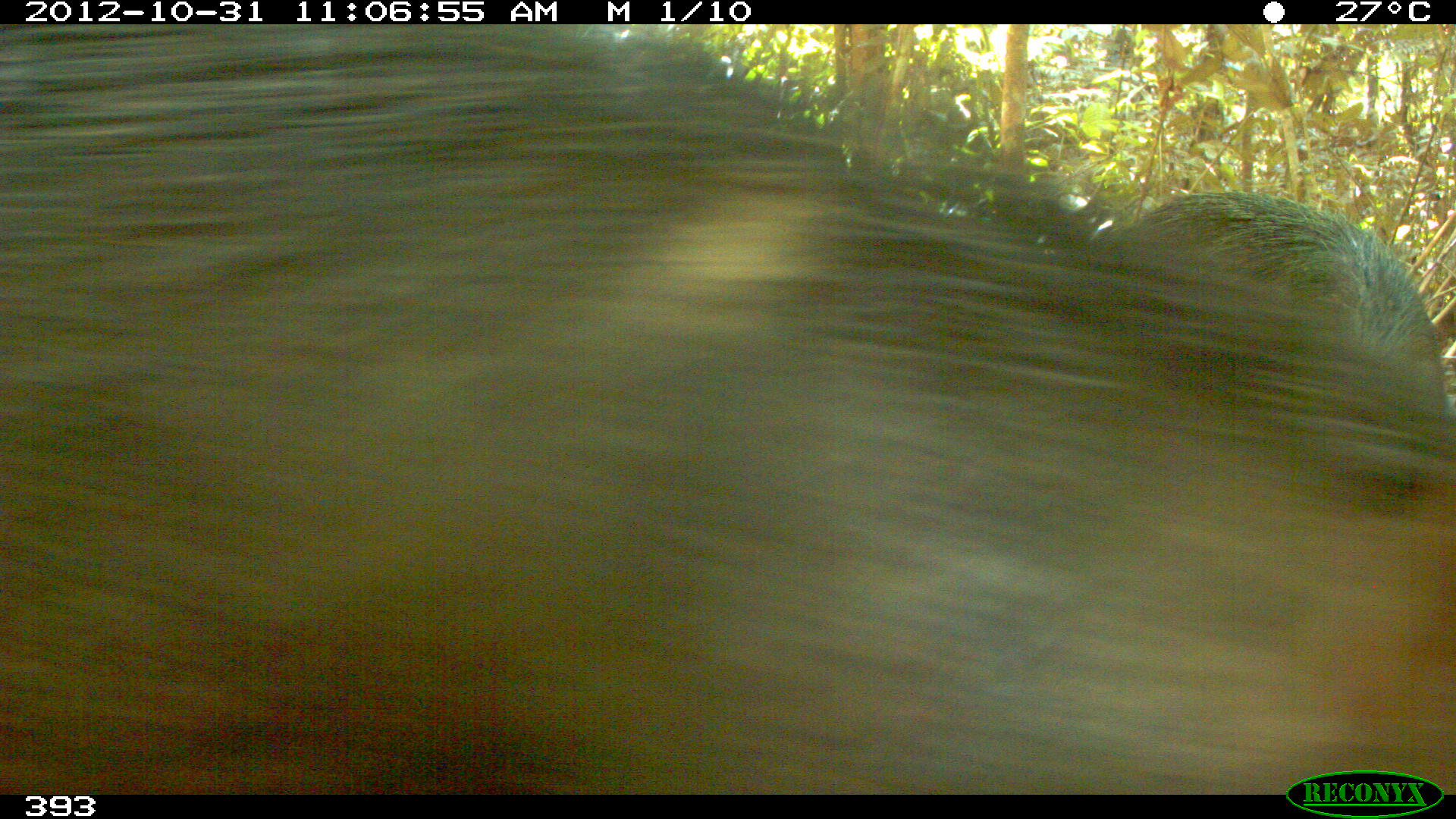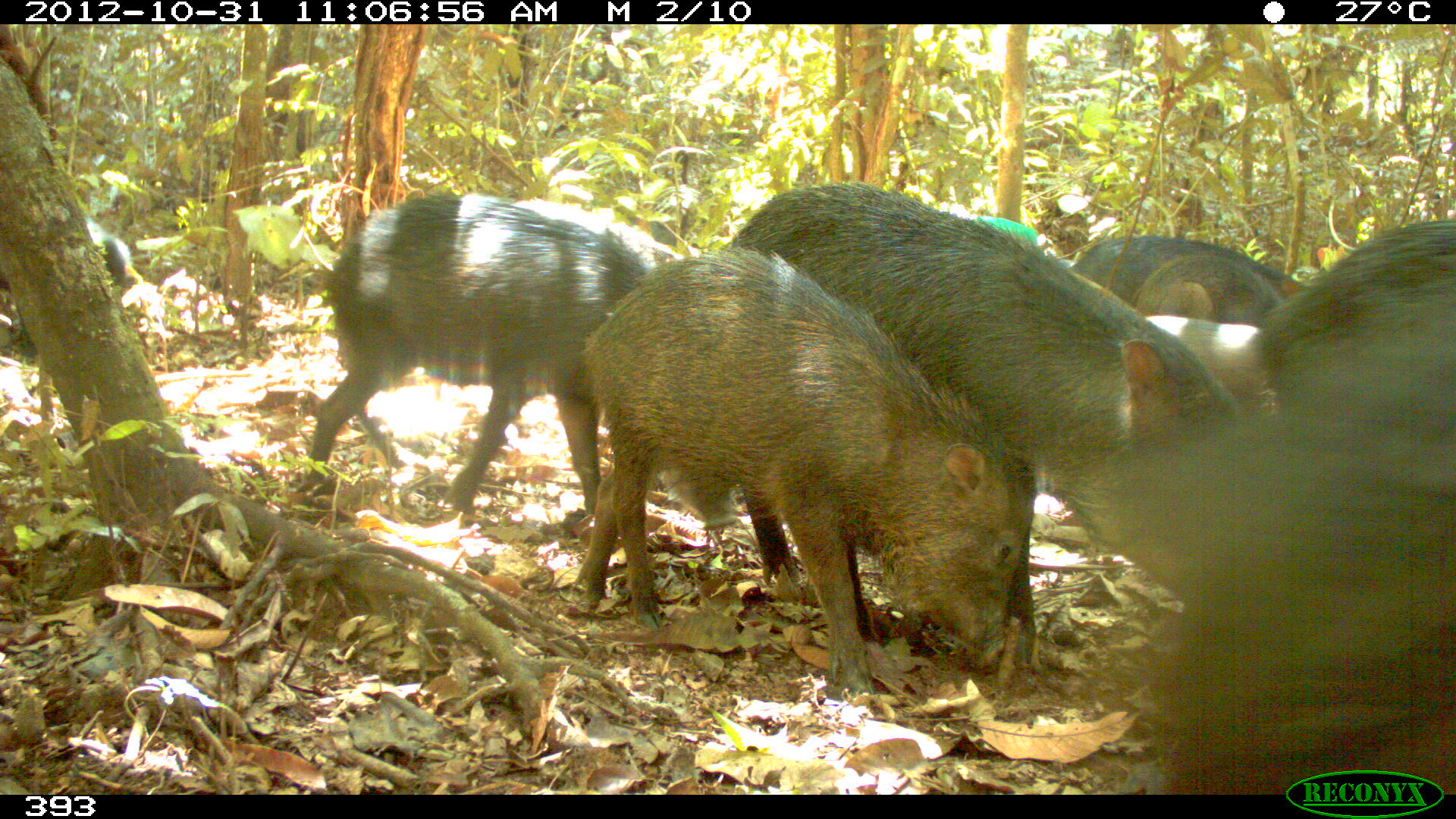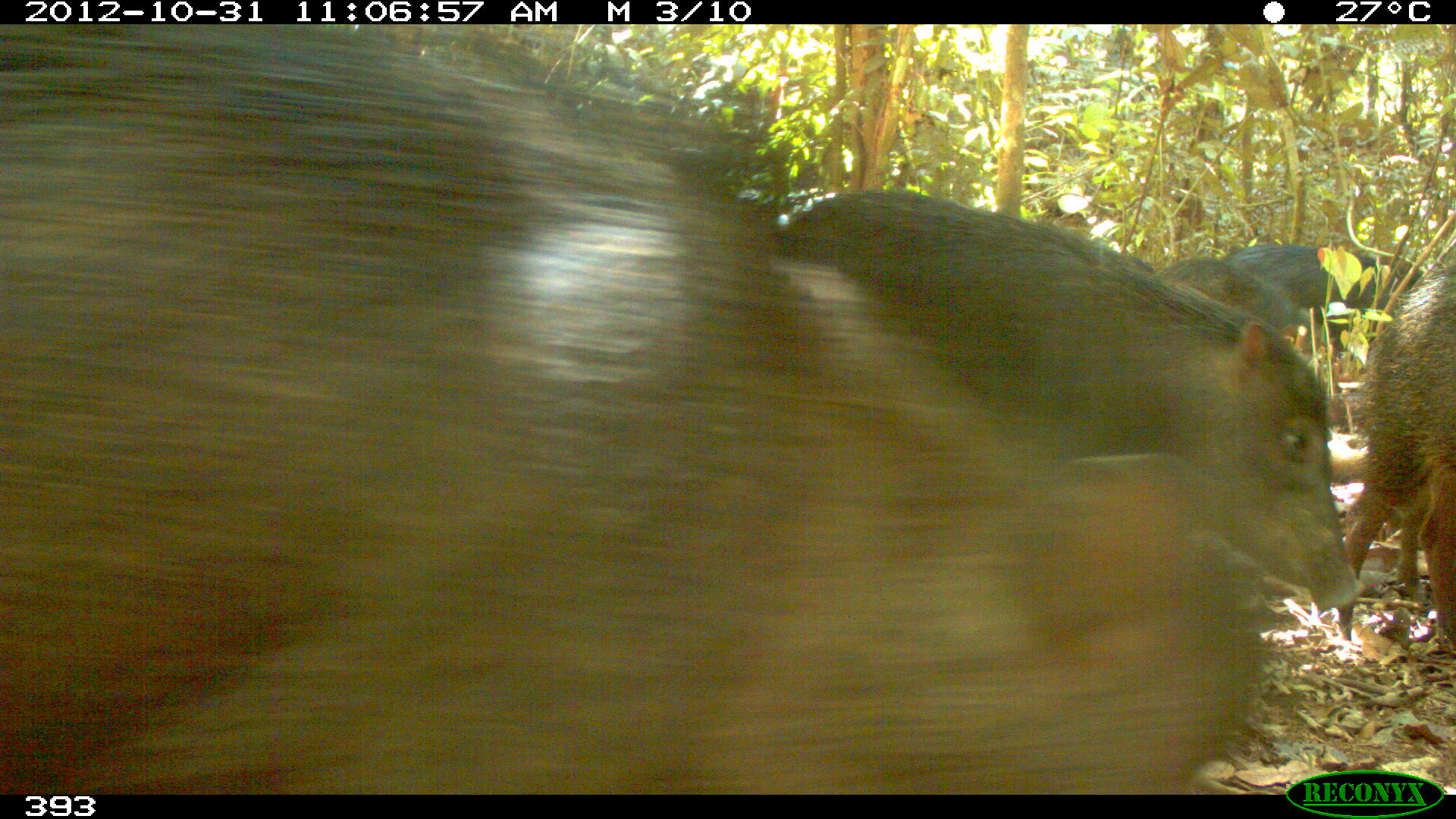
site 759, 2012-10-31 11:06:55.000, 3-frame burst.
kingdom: Animalia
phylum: Chordata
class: Mammalia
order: Artiodactyla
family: Tayassuidae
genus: Tayassu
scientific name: Tayassu pecari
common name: white-lipped peccary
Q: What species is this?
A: Tayassu pecari (white-lipped peccary).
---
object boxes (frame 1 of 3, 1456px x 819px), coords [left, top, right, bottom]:
tayassu pecari: [0, 24, 1456, 795]; [1117, 186, 1441, 364]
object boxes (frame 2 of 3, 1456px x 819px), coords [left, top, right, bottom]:
tayassu pecari: [726, 184, 1256, 671]; [575, 244, 1034, 699]; [1159, 222, 1448, 796]; [297, 192, 740, 514]; [0, 214, 137, 363]; [1068, 233, 1309, 308]; [513, 198, 683, 271]; [1131, 251, 1279, 318]; [1141, 315, 1263, 377]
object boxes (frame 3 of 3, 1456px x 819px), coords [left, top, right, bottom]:
tayassu pecari: [0, 24, 1262, 793]; [779, 184, 1365, 614]; [1324, 262, 1455, 652]; [1228, 242, 1422, 365]; [1156, 254, 1321, 358]